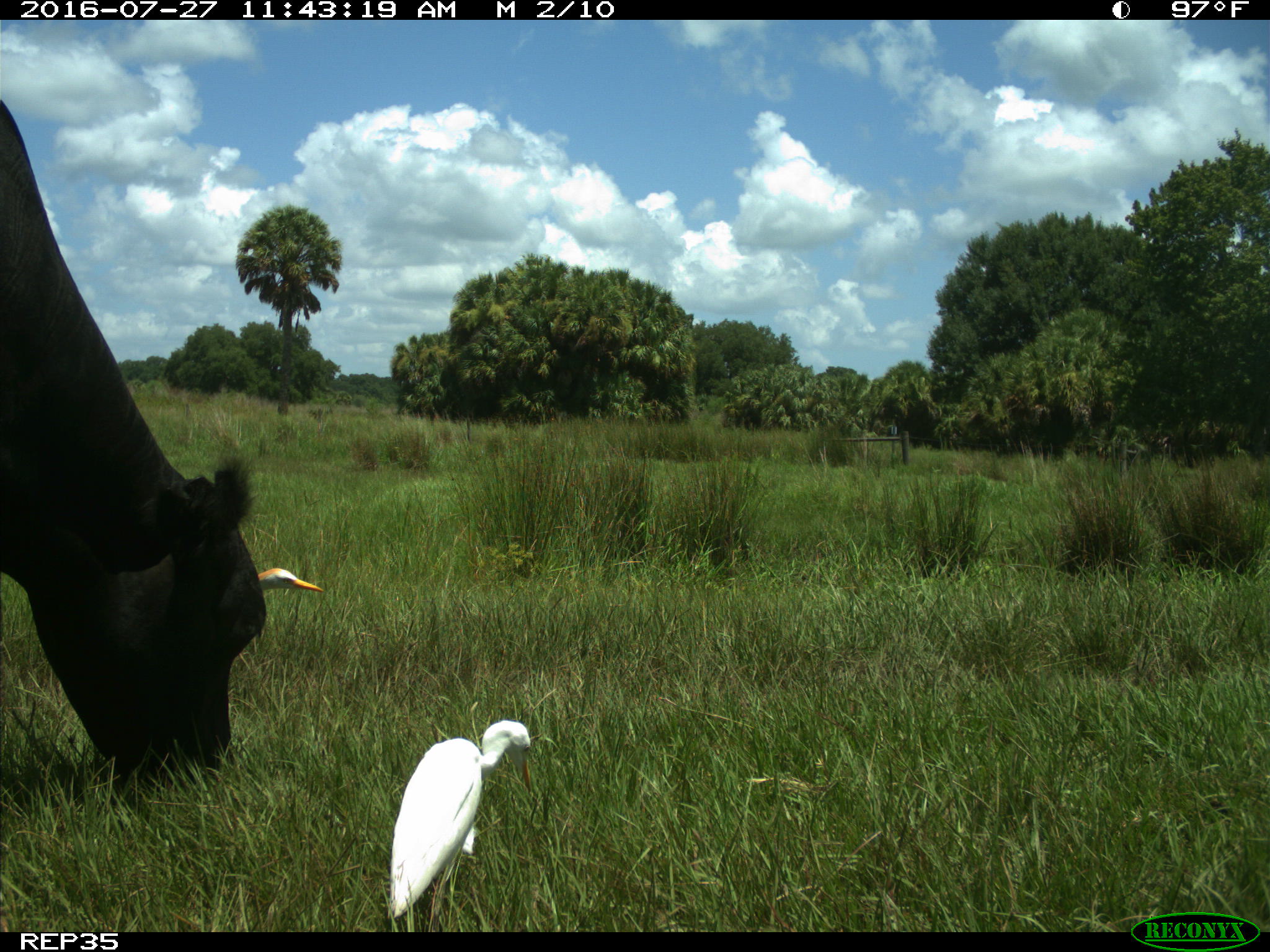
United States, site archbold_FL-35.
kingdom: Animalia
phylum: Chordata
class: Mammalia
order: Artiodactyla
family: Bovidae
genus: Bos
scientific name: Bos taurus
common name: domestic cow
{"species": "Bos taurus (domestic cow)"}